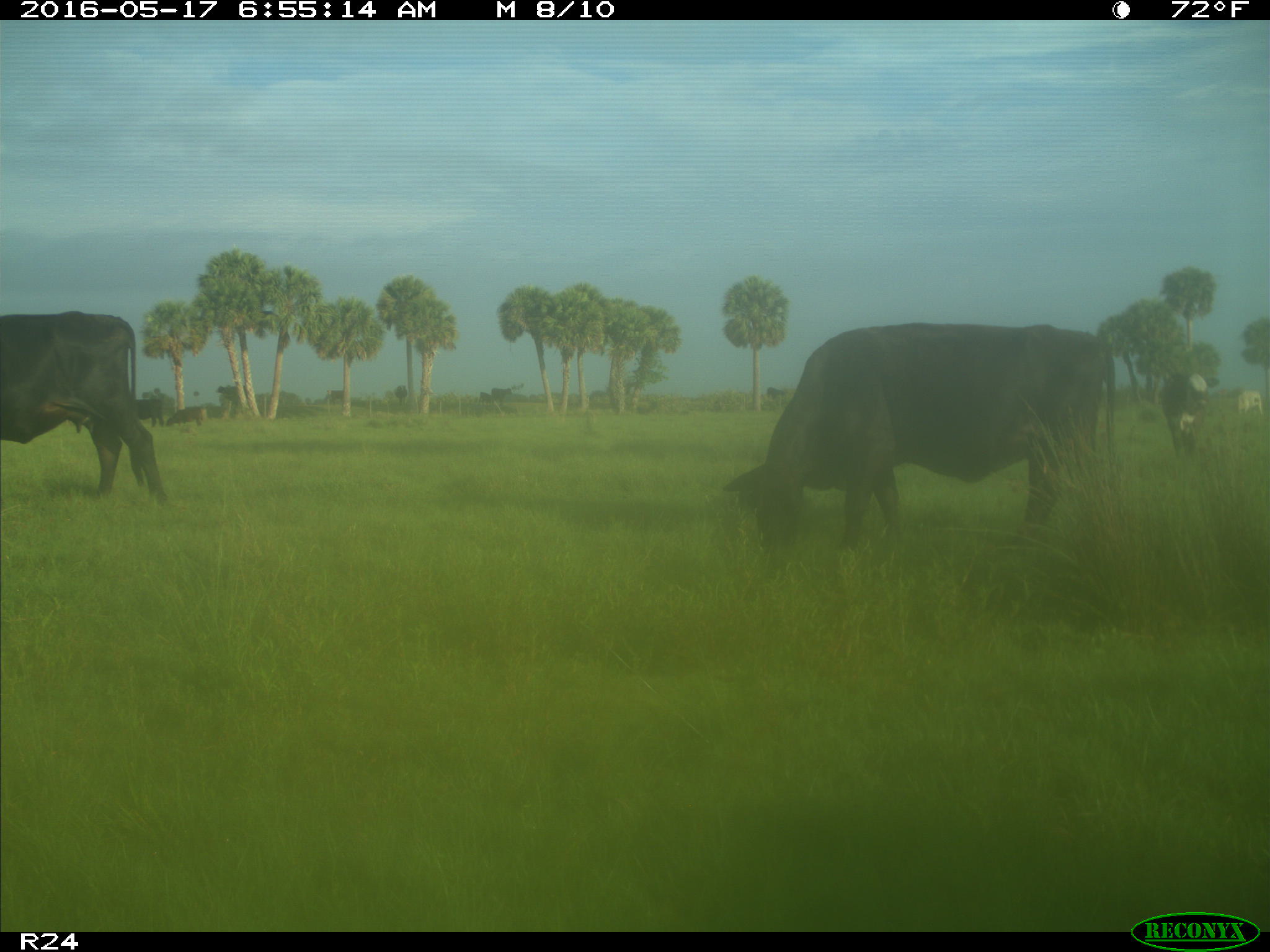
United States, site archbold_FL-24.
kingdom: Animalia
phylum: Chordata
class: Mammalia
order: Artiodactyla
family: Bovidae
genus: Bos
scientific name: Bos taurus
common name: domestic cow